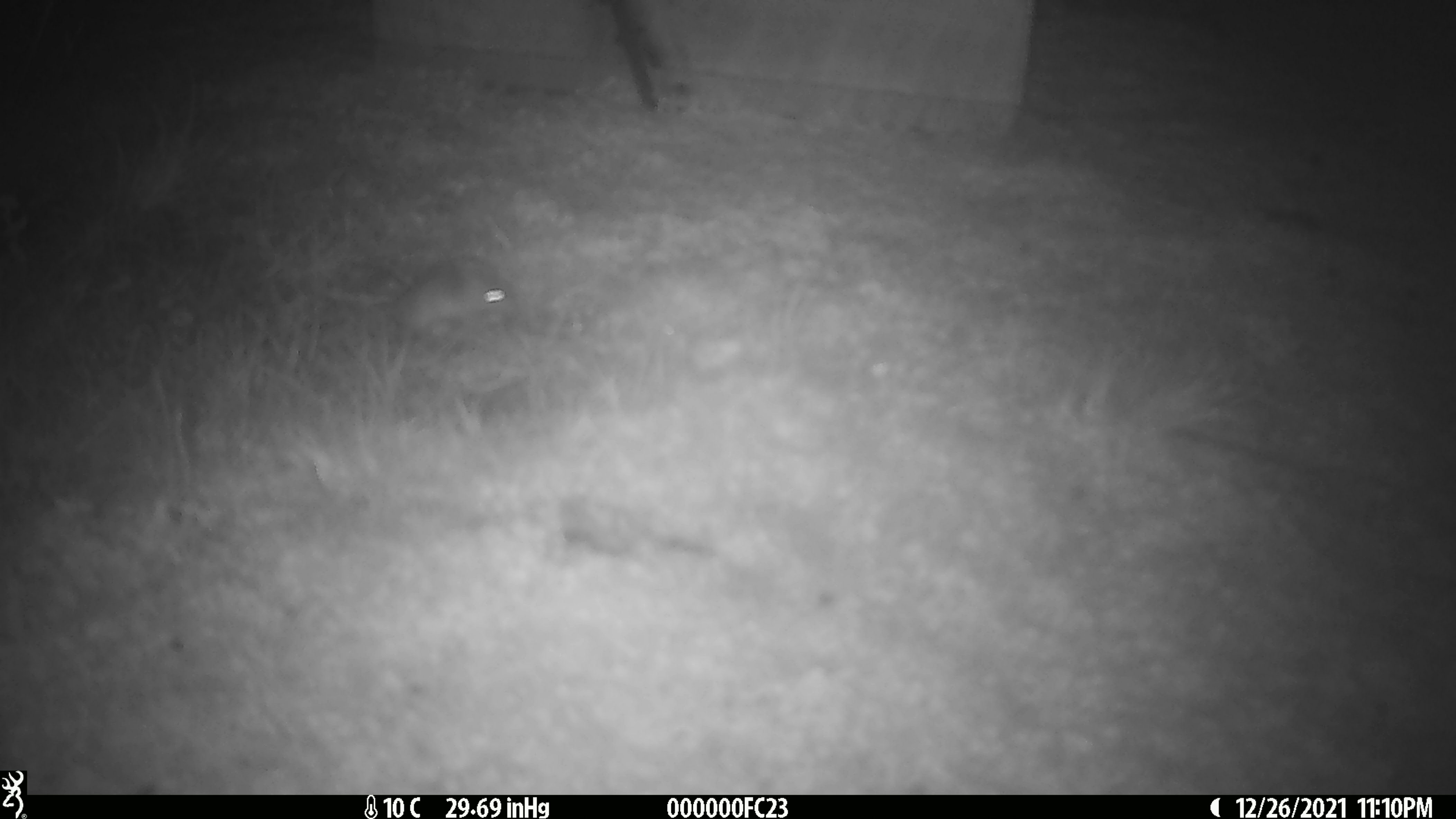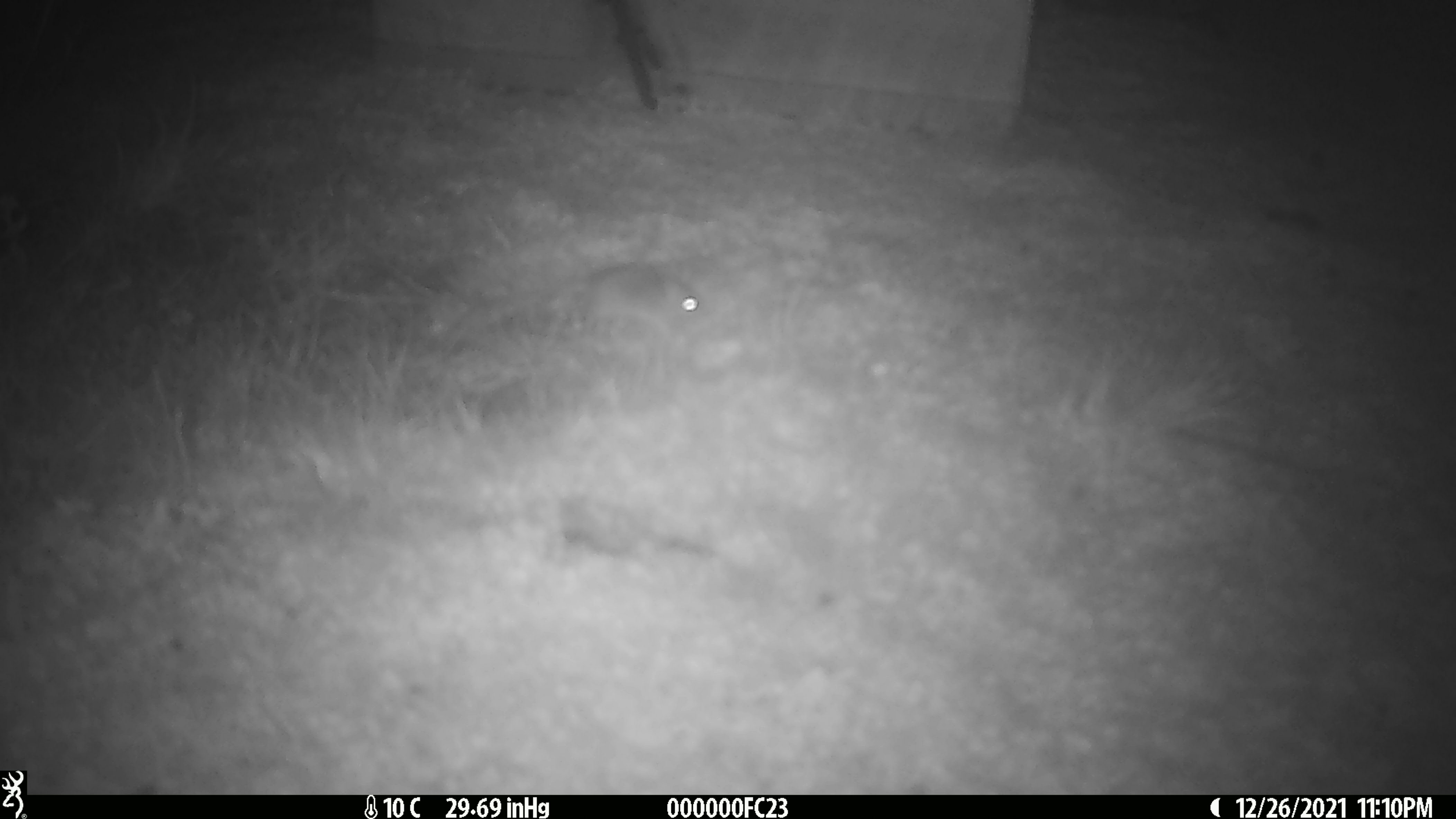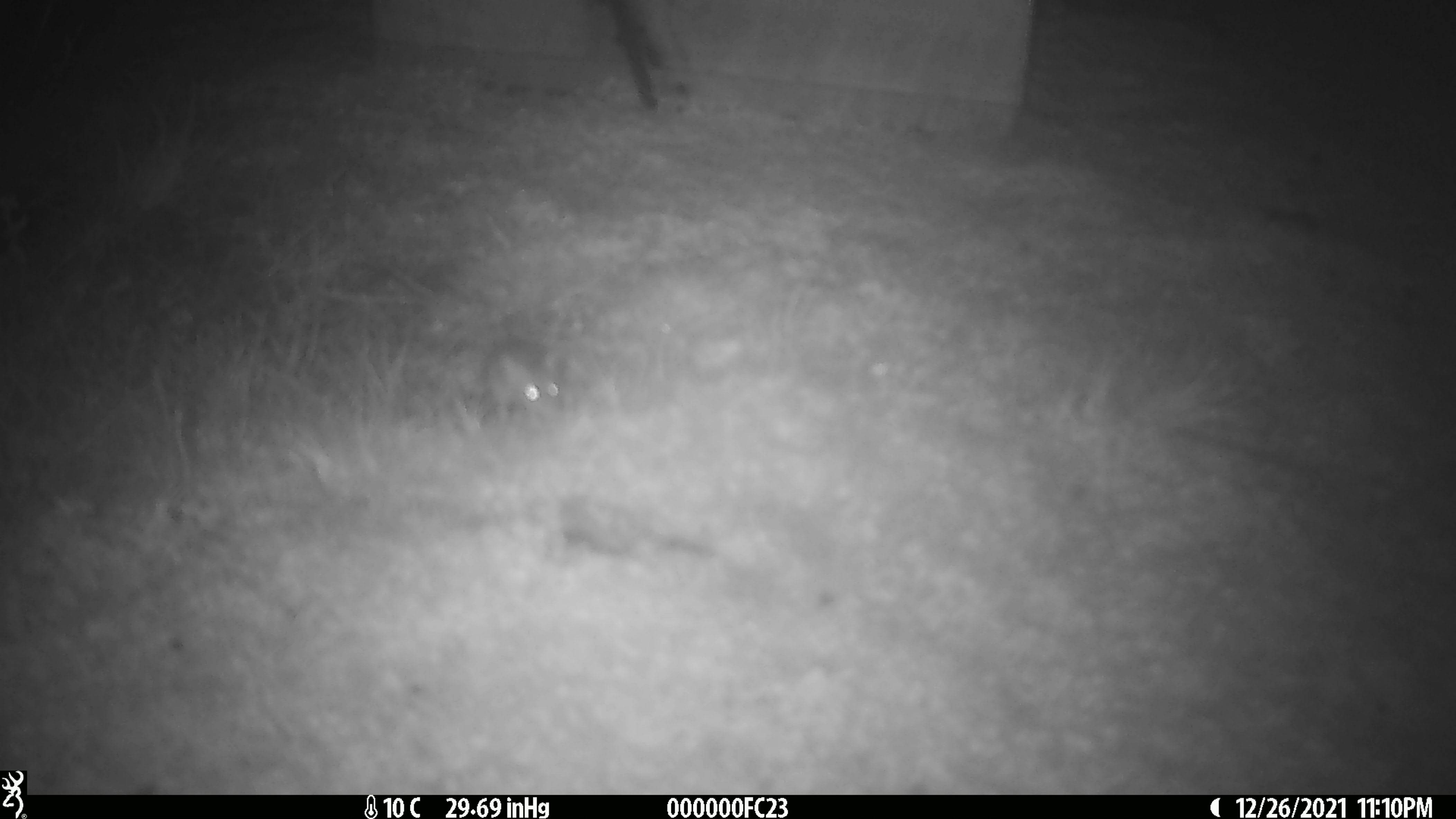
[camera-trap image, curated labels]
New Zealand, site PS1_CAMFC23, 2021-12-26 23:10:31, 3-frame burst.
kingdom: Animalia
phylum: Chordata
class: Mammalia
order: Rodentia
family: Muridae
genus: Mus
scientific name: Mus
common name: mouse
Mouse (Mus).